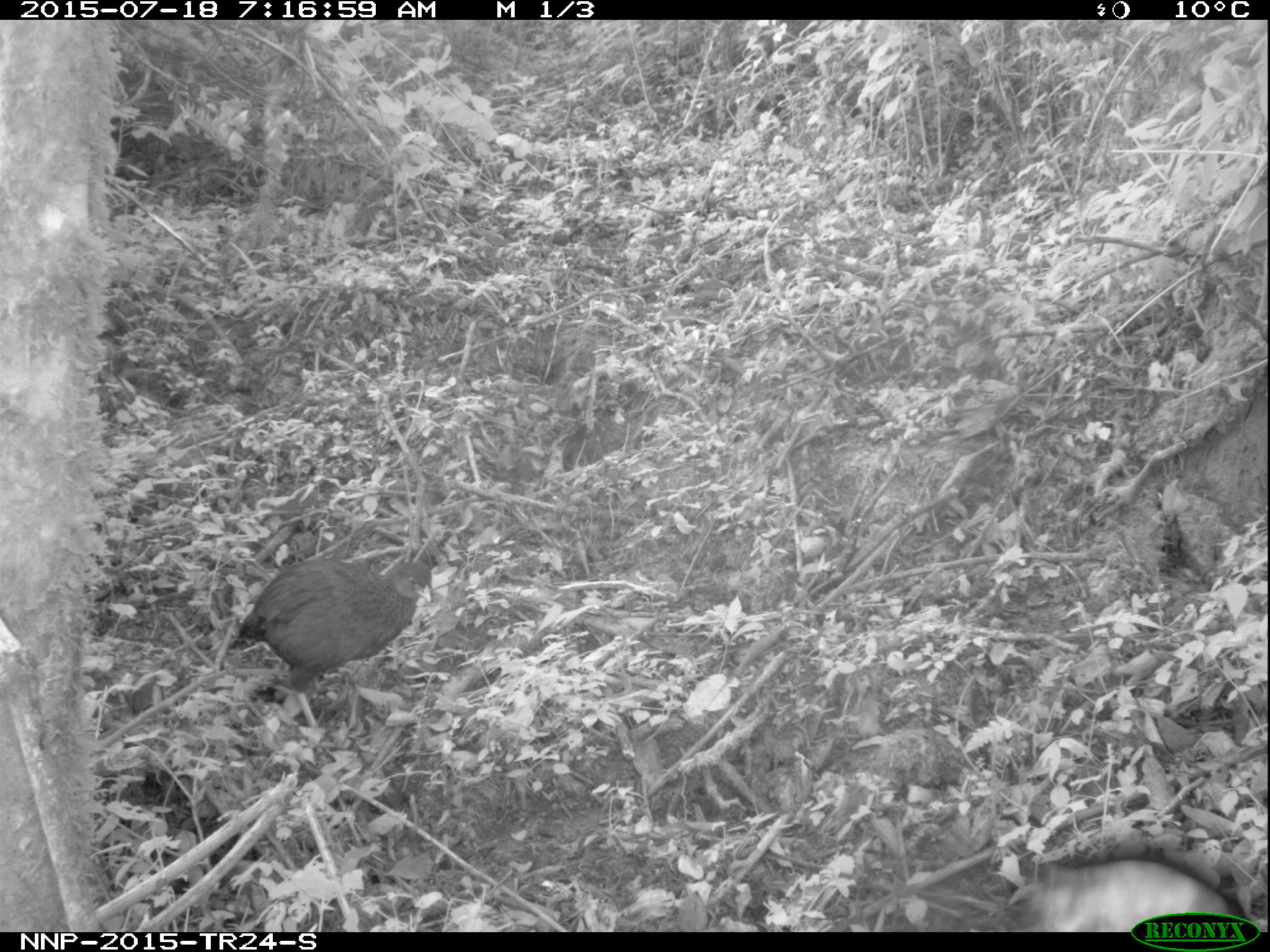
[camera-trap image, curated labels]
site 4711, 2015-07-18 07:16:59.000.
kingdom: Animalia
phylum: Chordata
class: Aves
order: Galliformes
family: Phasianidae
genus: Pternistis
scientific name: Pternistis nobilis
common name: handsome francolin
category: francolinus nobilis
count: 1